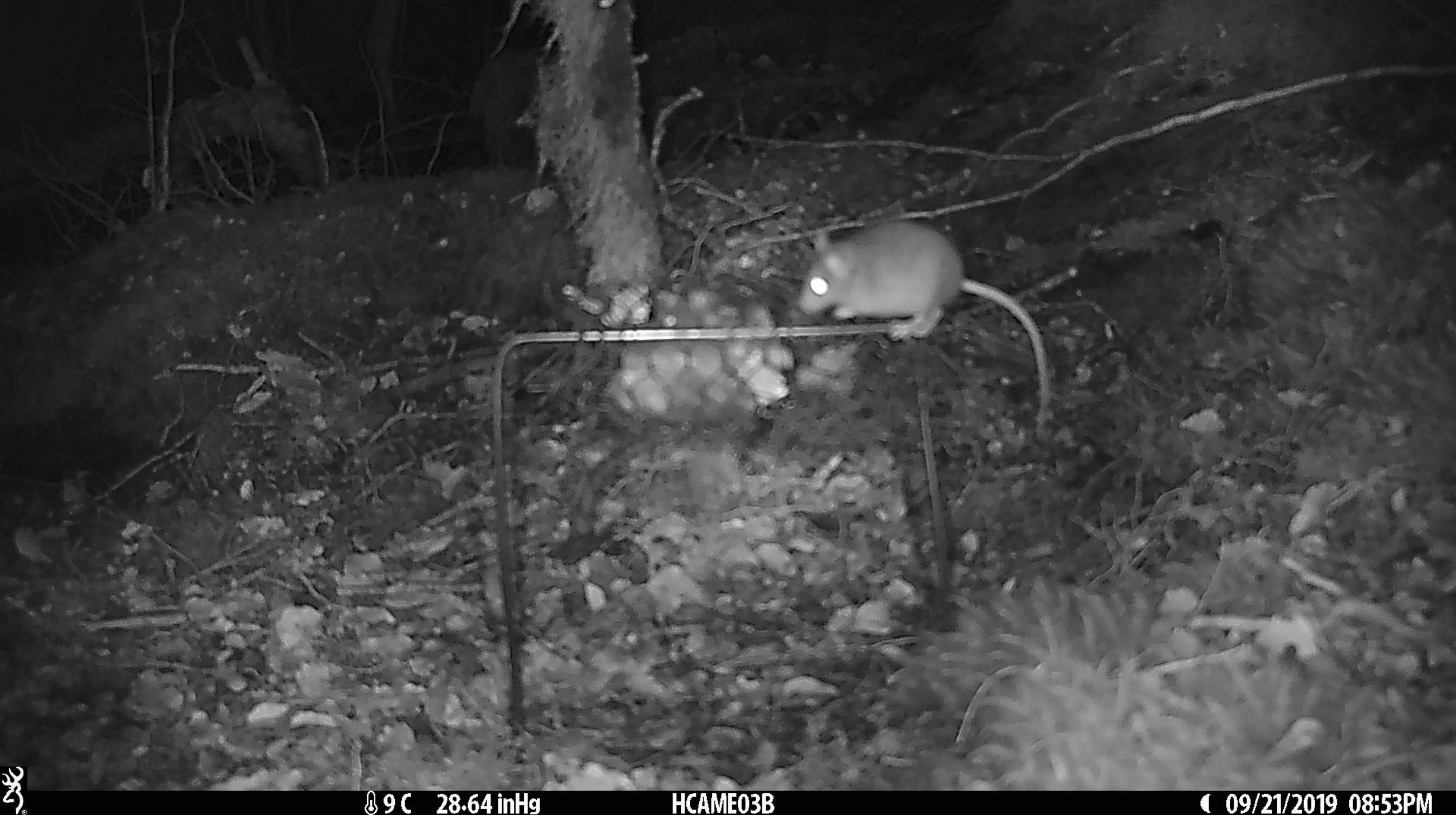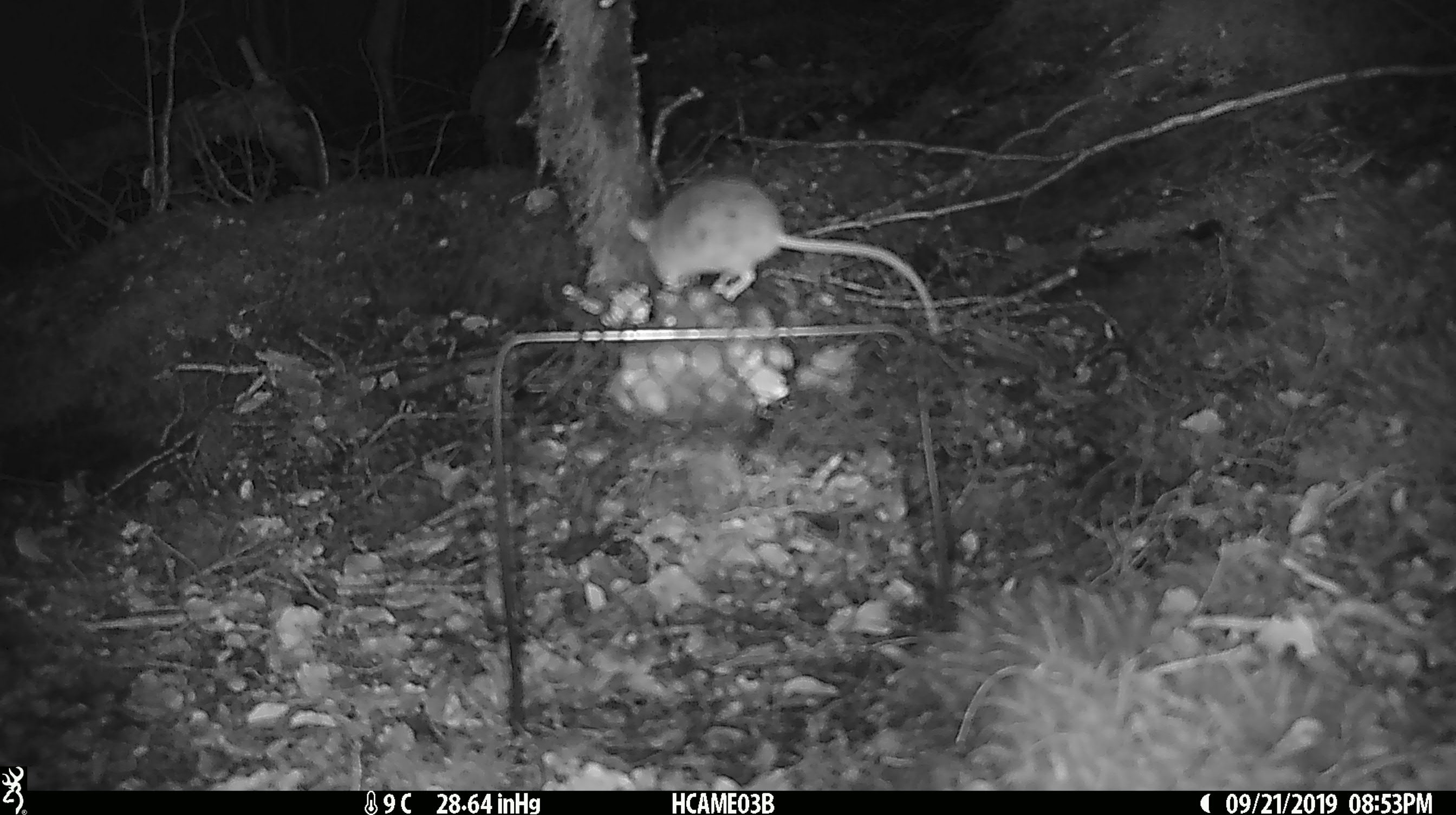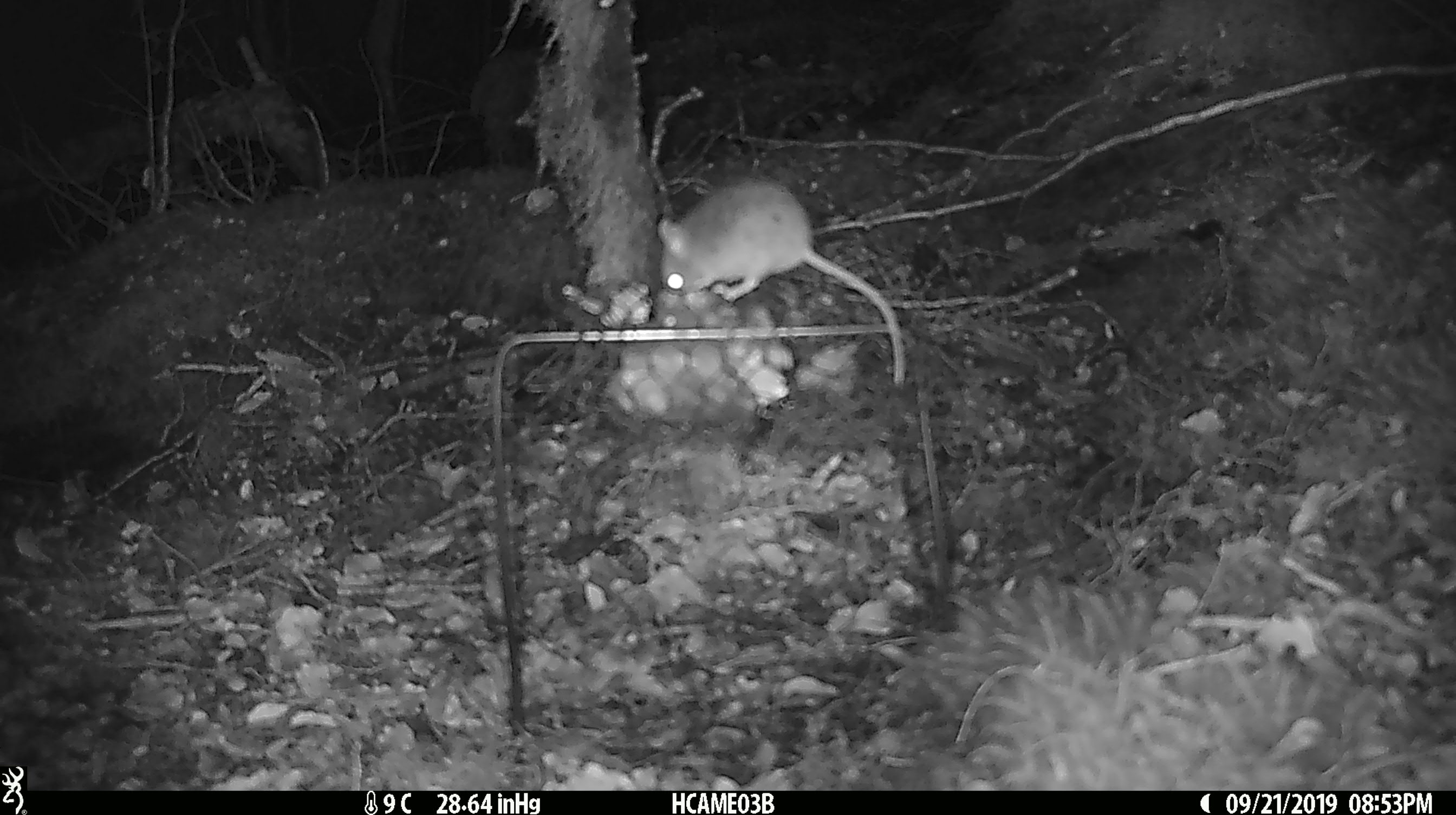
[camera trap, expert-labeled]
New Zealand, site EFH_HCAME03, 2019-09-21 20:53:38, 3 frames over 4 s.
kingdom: Animalia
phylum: Chordata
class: Mammalia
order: Rodentia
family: Muridae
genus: Mus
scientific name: Mus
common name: mouse